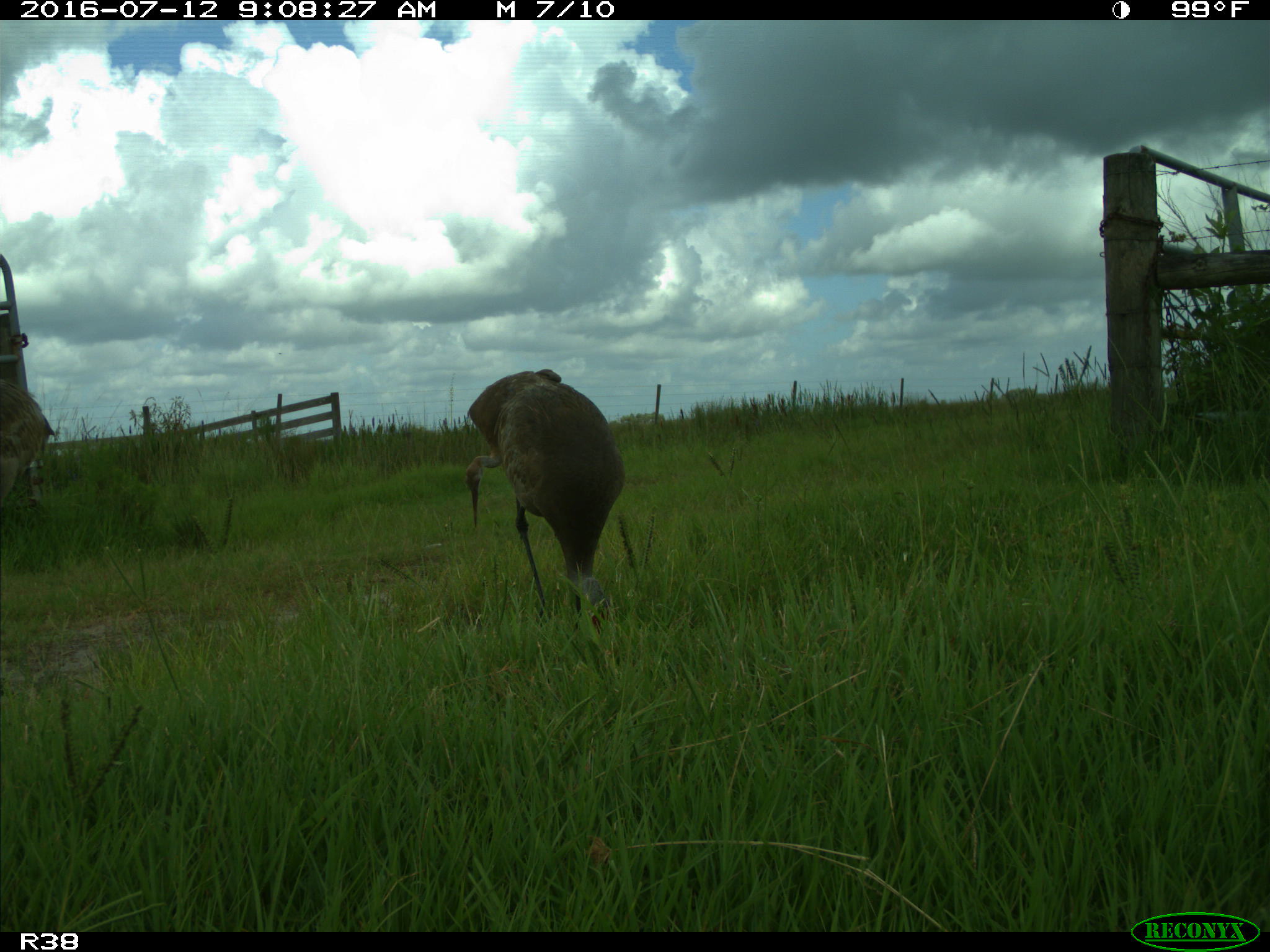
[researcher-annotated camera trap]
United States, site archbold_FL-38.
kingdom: Animalia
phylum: Chordata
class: Aves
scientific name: Aves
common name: birds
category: unidentified bird